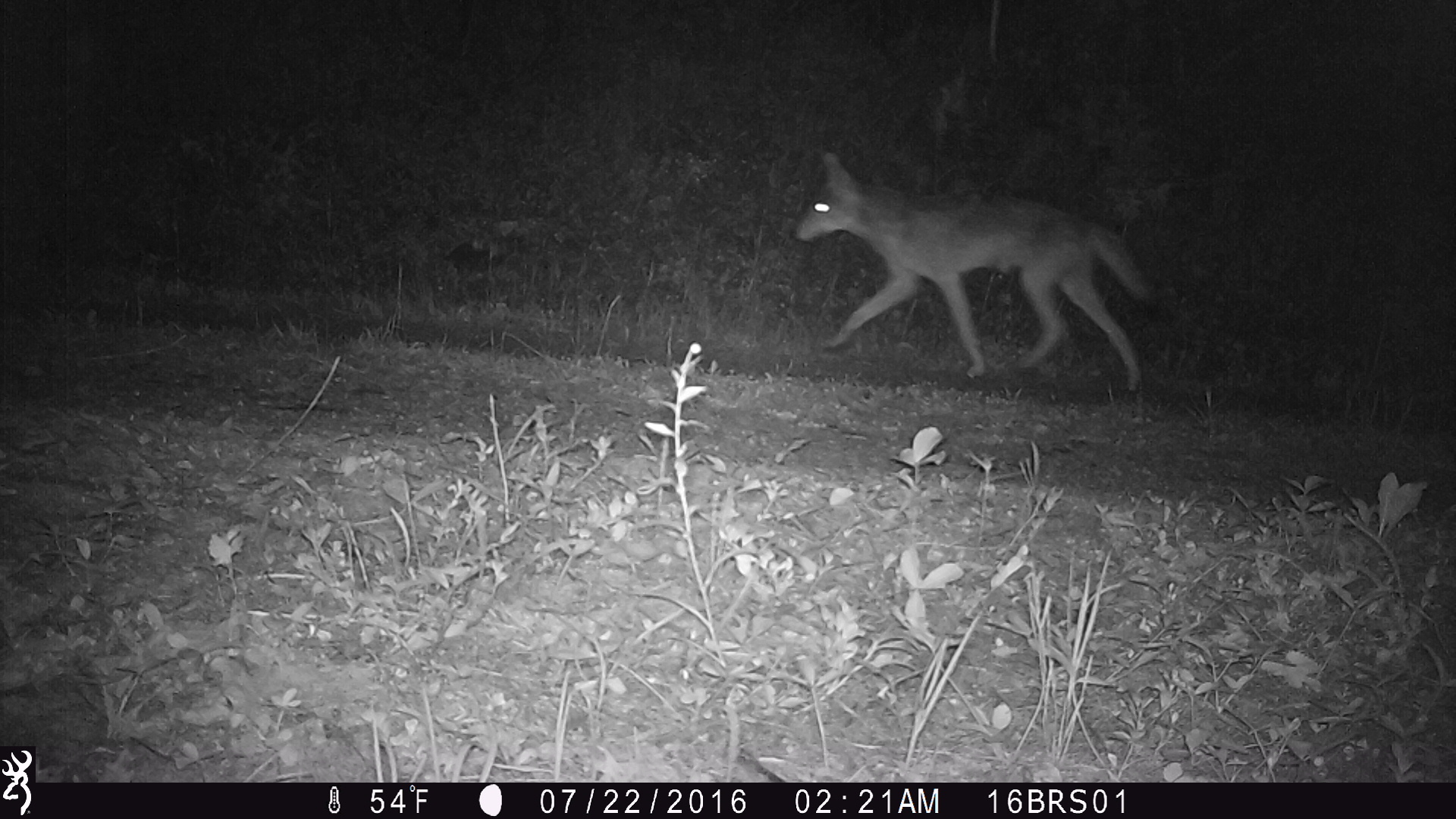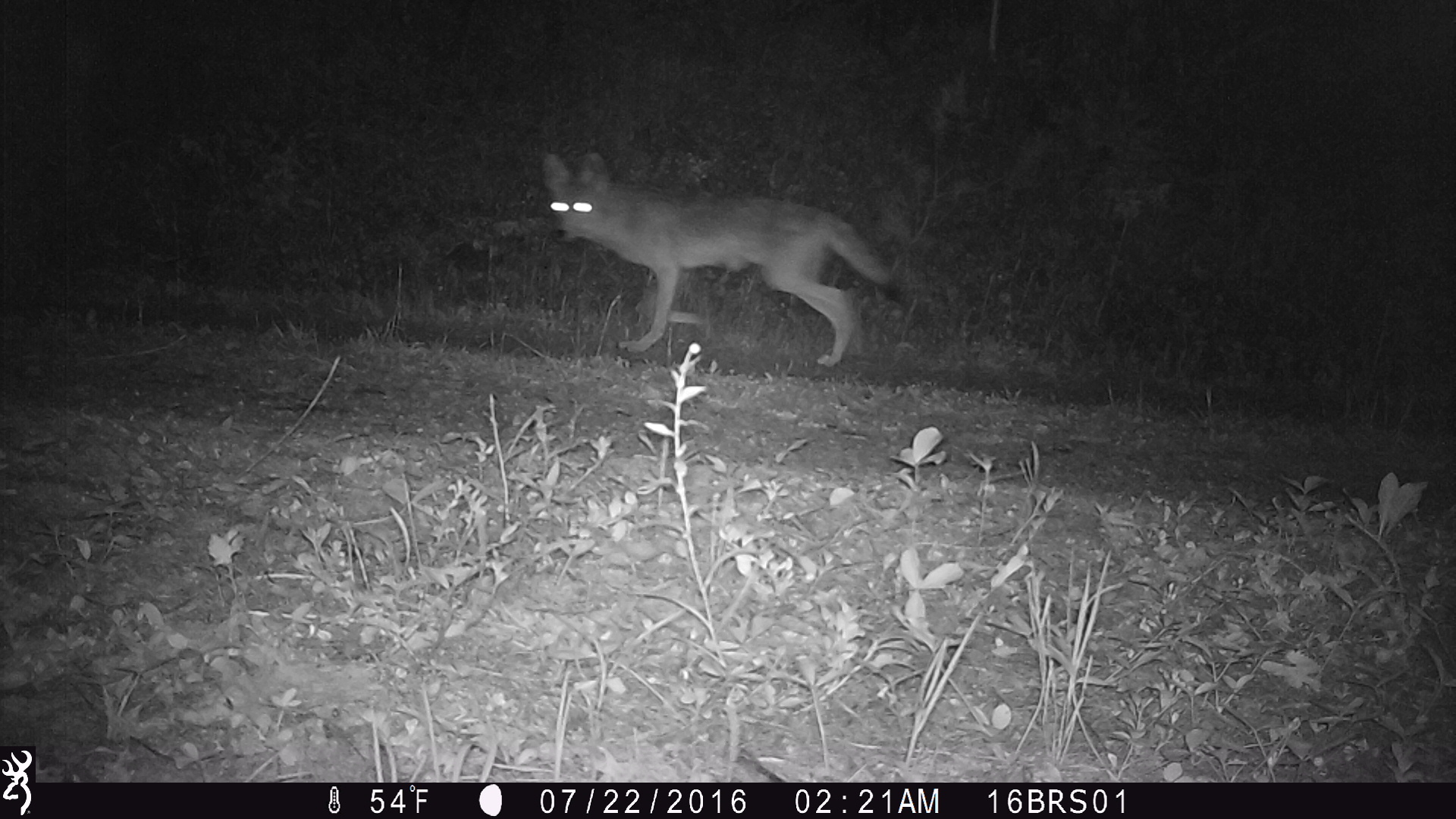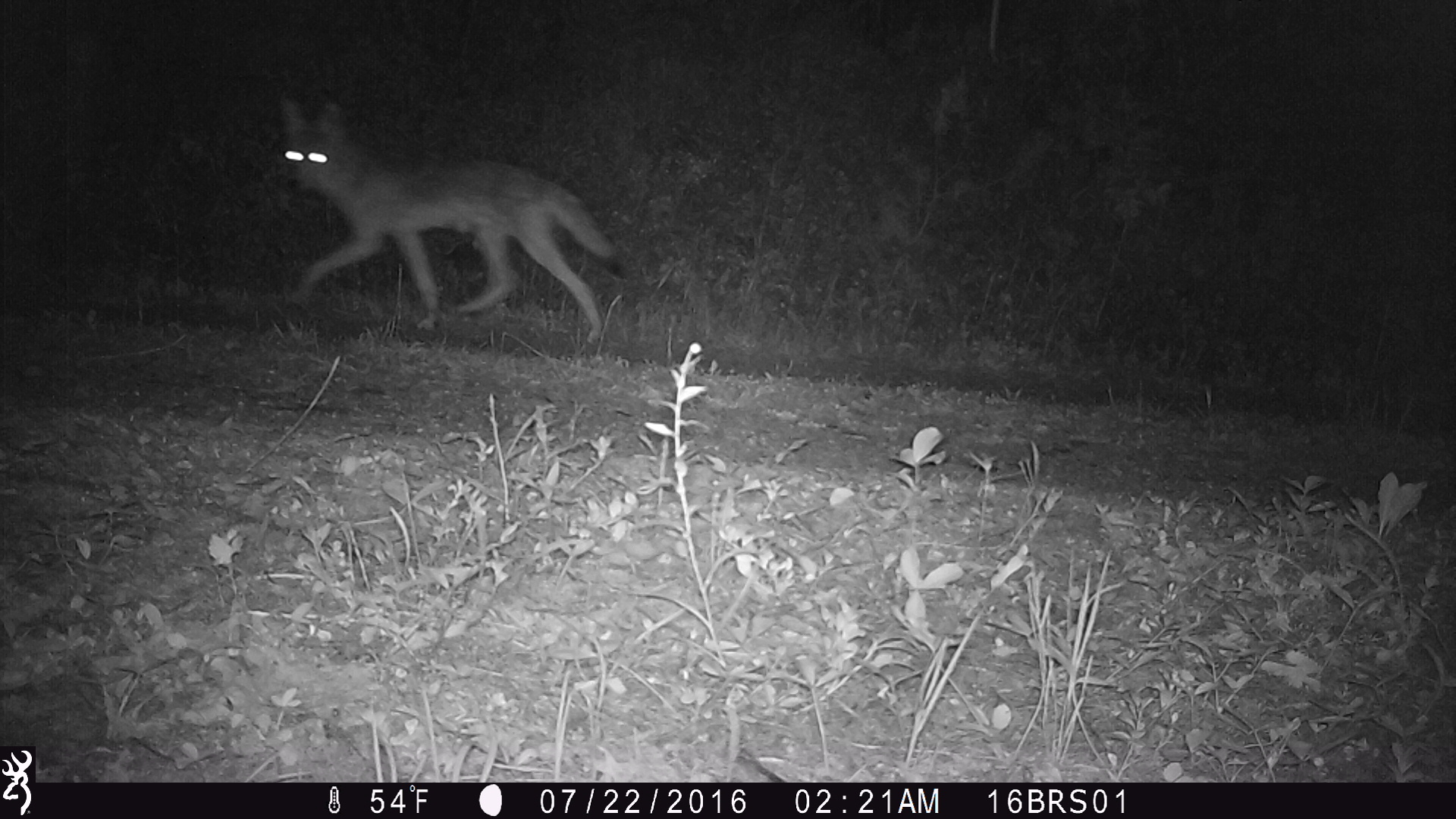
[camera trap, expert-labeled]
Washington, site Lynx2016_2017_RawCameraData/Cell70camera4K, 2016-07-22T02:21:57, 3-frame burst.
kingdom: Animalia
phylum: Chordata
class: Mammalia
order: Carnivora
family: Canidae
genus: Canis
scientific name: Canis latrans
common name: coyote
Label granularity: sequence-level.